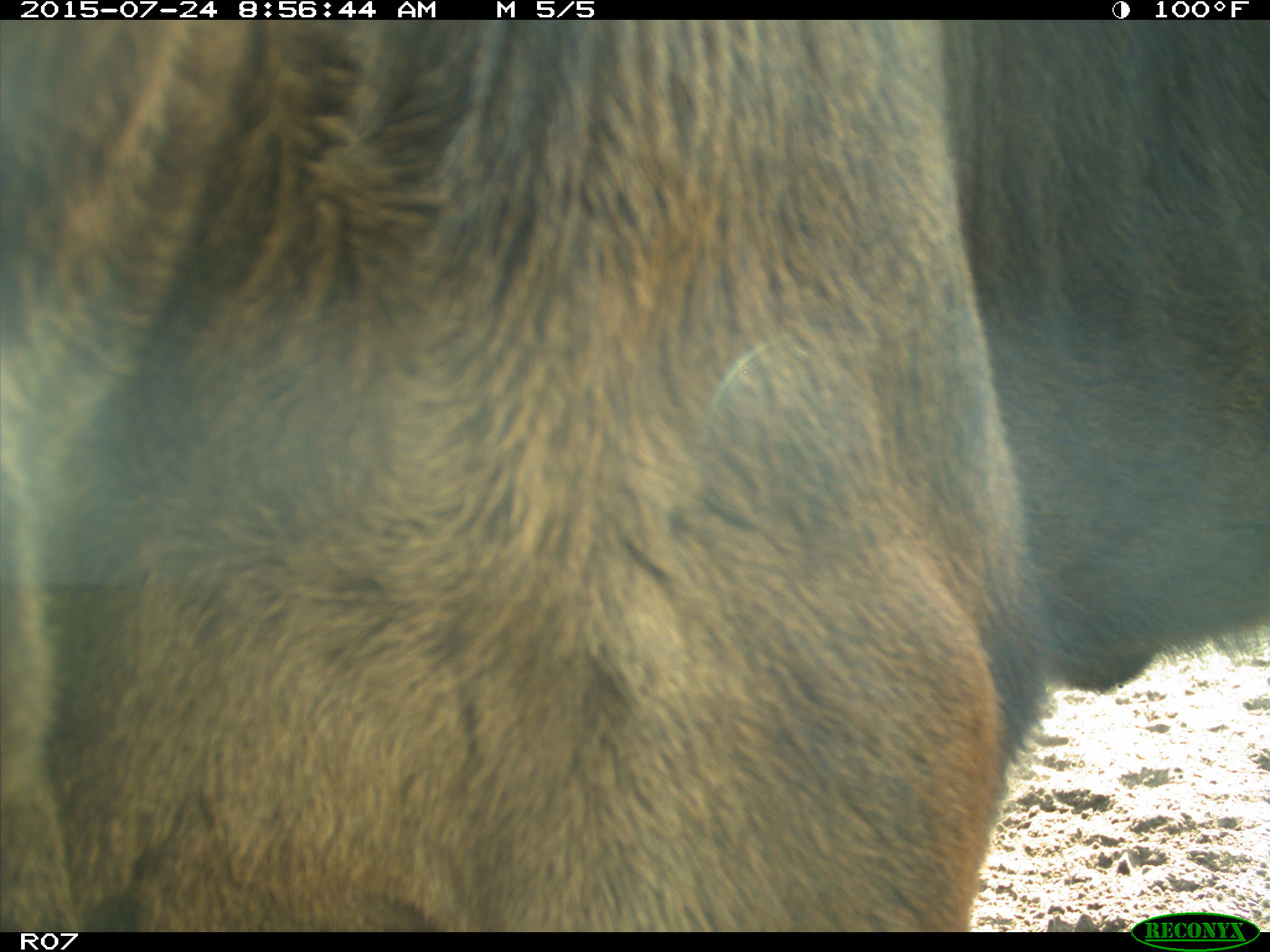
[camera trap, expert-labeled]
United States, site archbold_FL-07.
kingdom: Animalia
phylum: Chordata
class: Mammalia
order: Artiodactyla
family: Bovidae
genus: Bos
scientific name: Bos taurus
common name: domestic cow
Bos taurus (domestic cow).